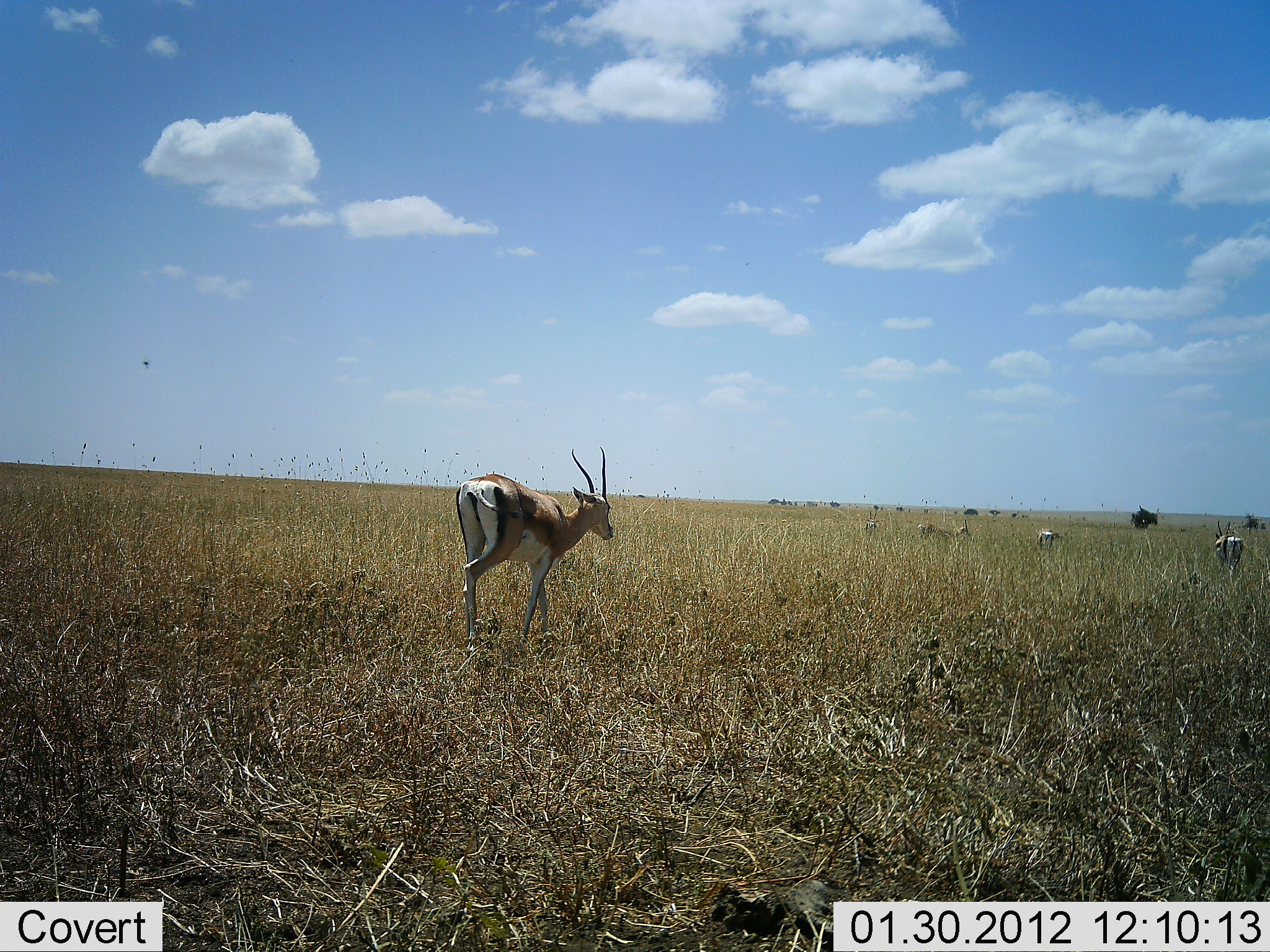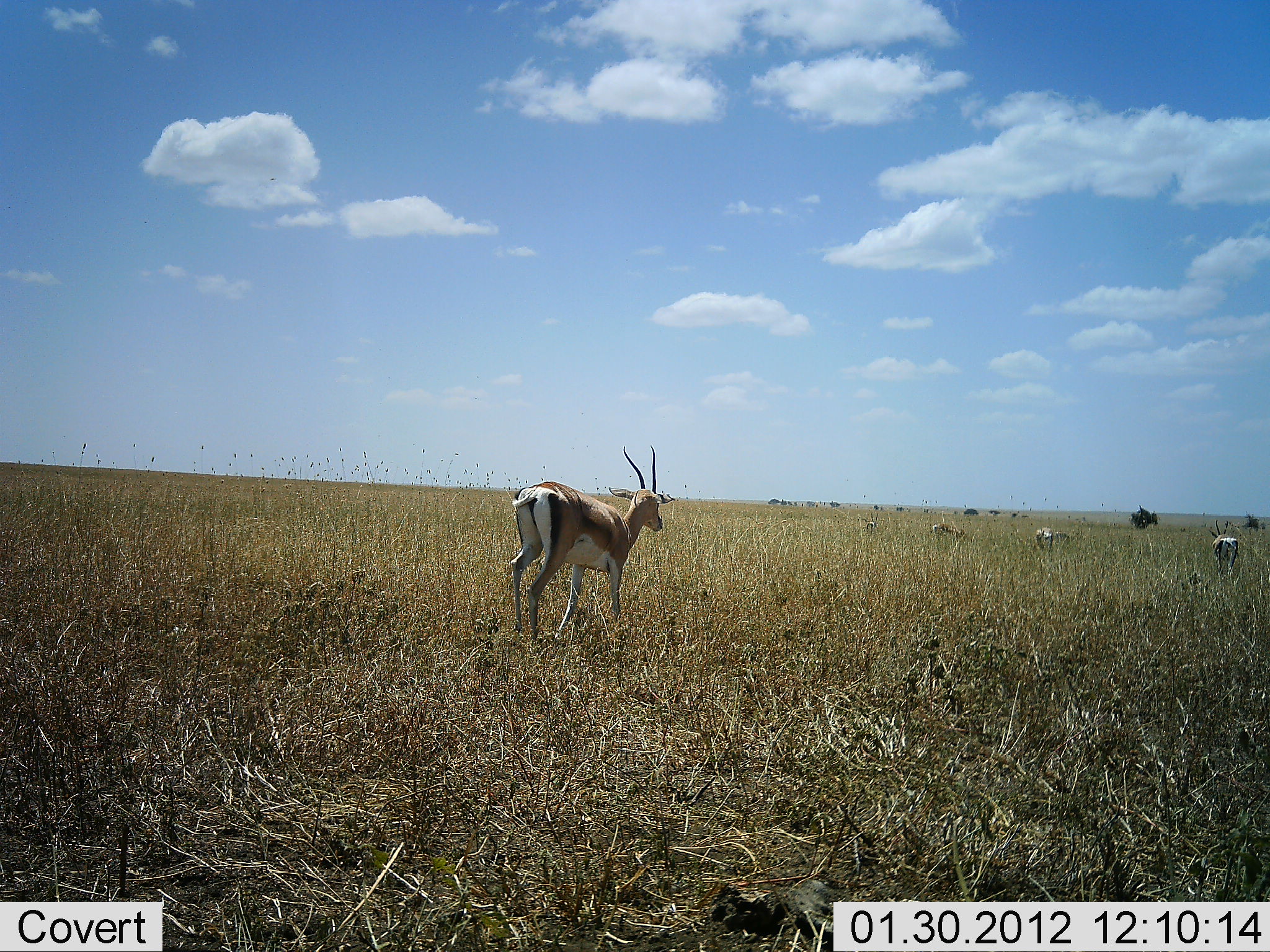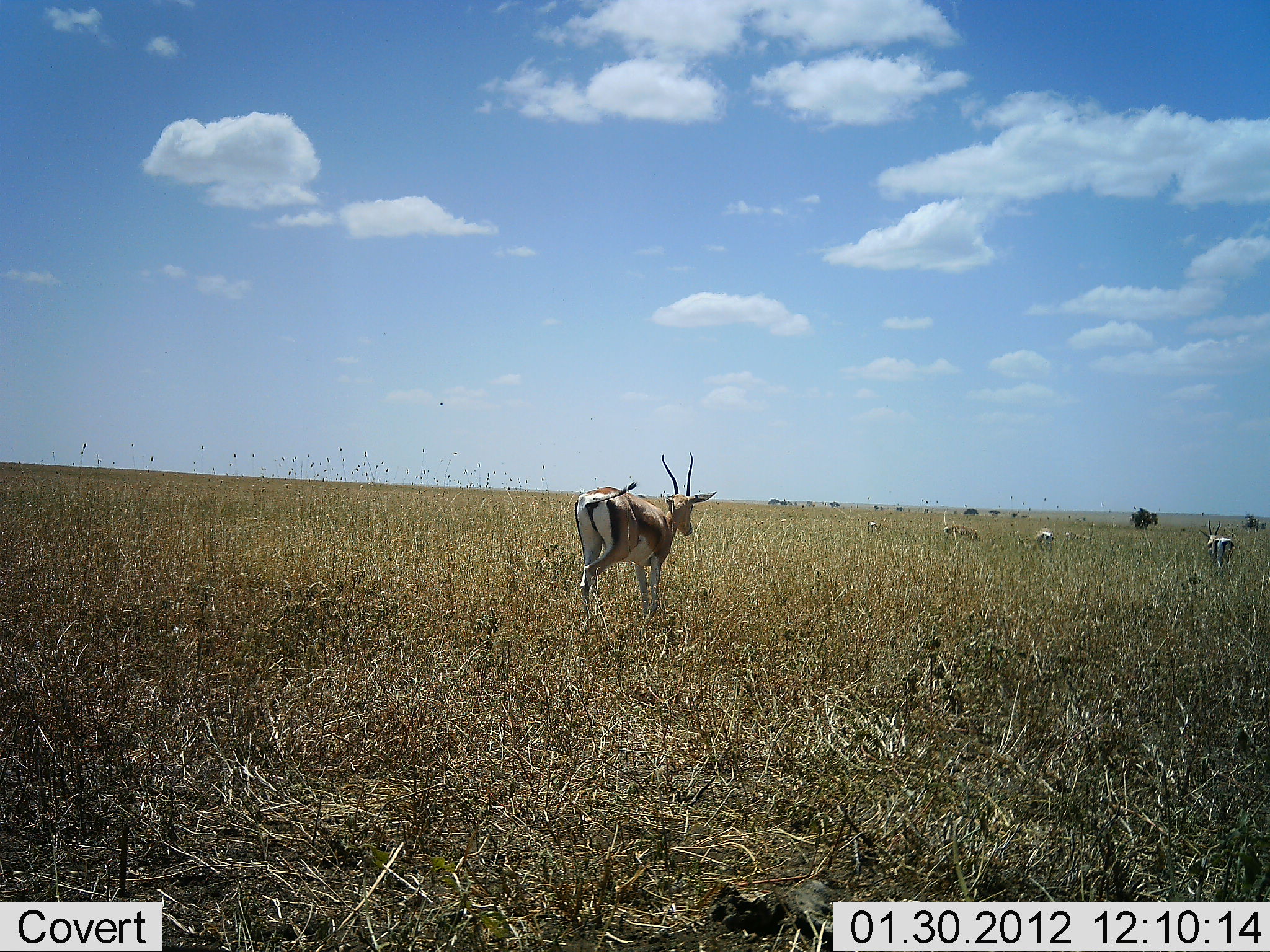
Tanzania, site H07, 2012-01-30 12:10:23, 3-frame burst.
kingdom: Animalia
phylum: Chordata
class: Mammalia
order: Artiodactyla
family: Bovidae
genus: Nanger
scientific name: Nanger granti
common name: grant's gazelle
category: gazellegrants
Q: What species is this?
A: Gazellegrants (grant's gazelle) (Nanger granti).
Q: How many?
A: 5.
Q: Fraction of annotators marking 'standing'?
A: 20%.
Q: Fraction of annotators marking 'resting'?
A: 7%.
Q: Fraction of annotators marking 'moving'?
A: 93%.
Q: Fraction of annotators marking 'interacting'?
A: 0%.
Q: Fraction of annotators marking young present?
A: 0%.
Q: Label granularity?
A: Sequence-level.